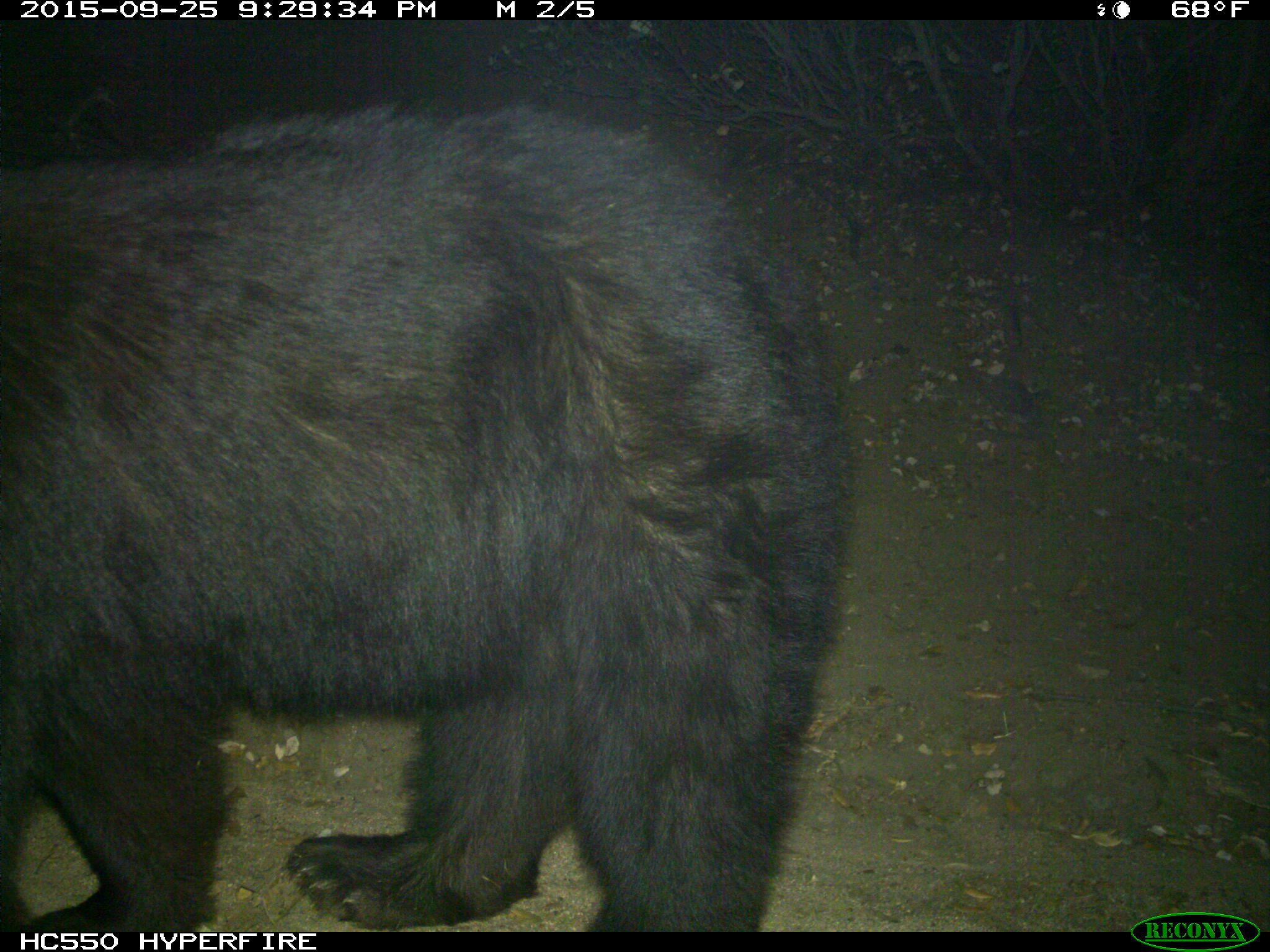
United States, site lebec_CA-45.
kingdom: Animalia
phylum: Chordata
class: Mammalia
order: Carnivora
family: Ursidae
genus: Ursus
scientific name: Ursus americanus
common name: american black bear